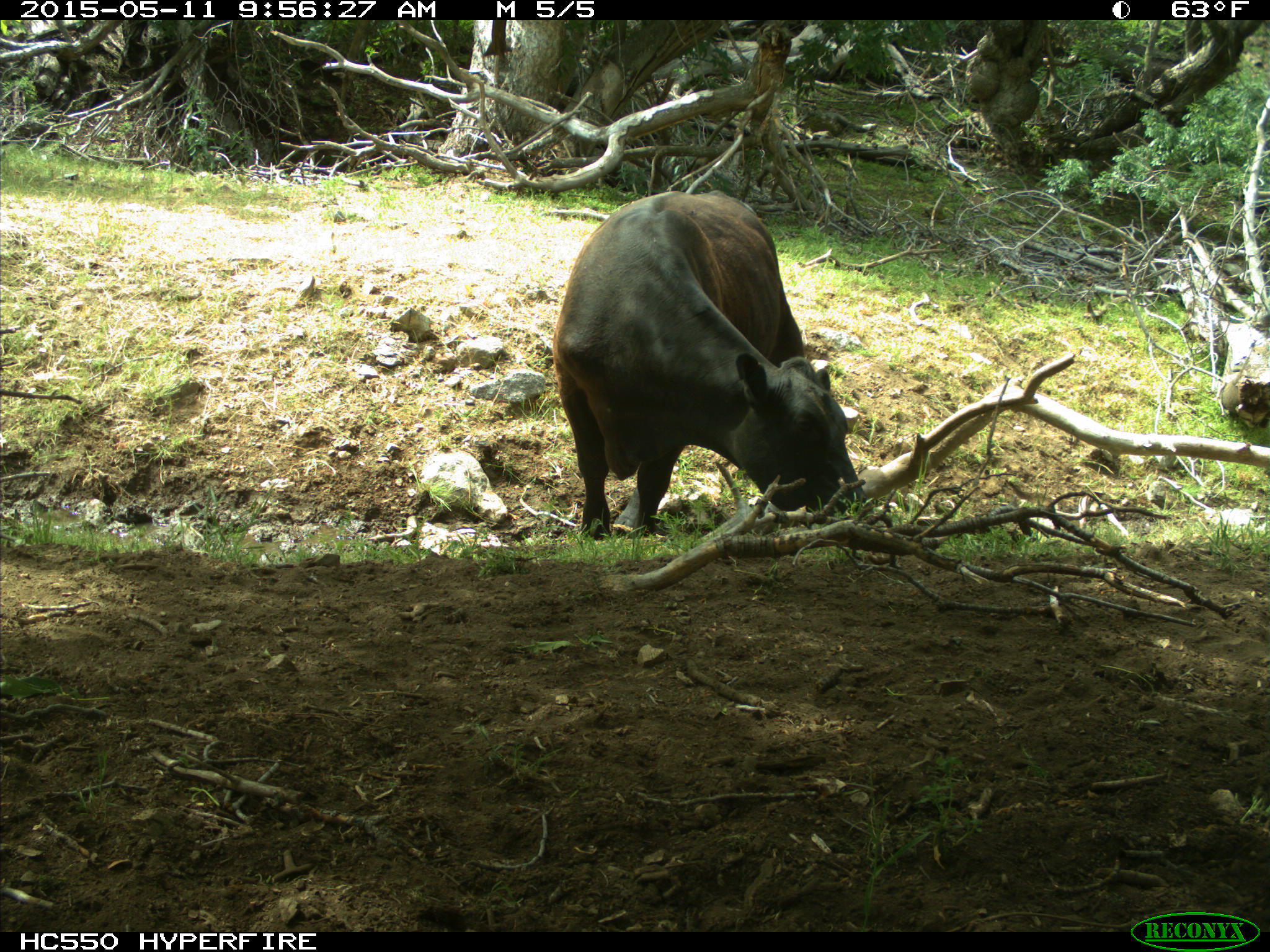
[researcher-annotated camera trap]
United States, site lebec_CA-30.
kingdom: Animalia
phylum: Chordata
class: Mammalia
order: Artiodactyla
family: Bovidae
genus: Bos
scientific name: Bos taurus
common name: domestic cow